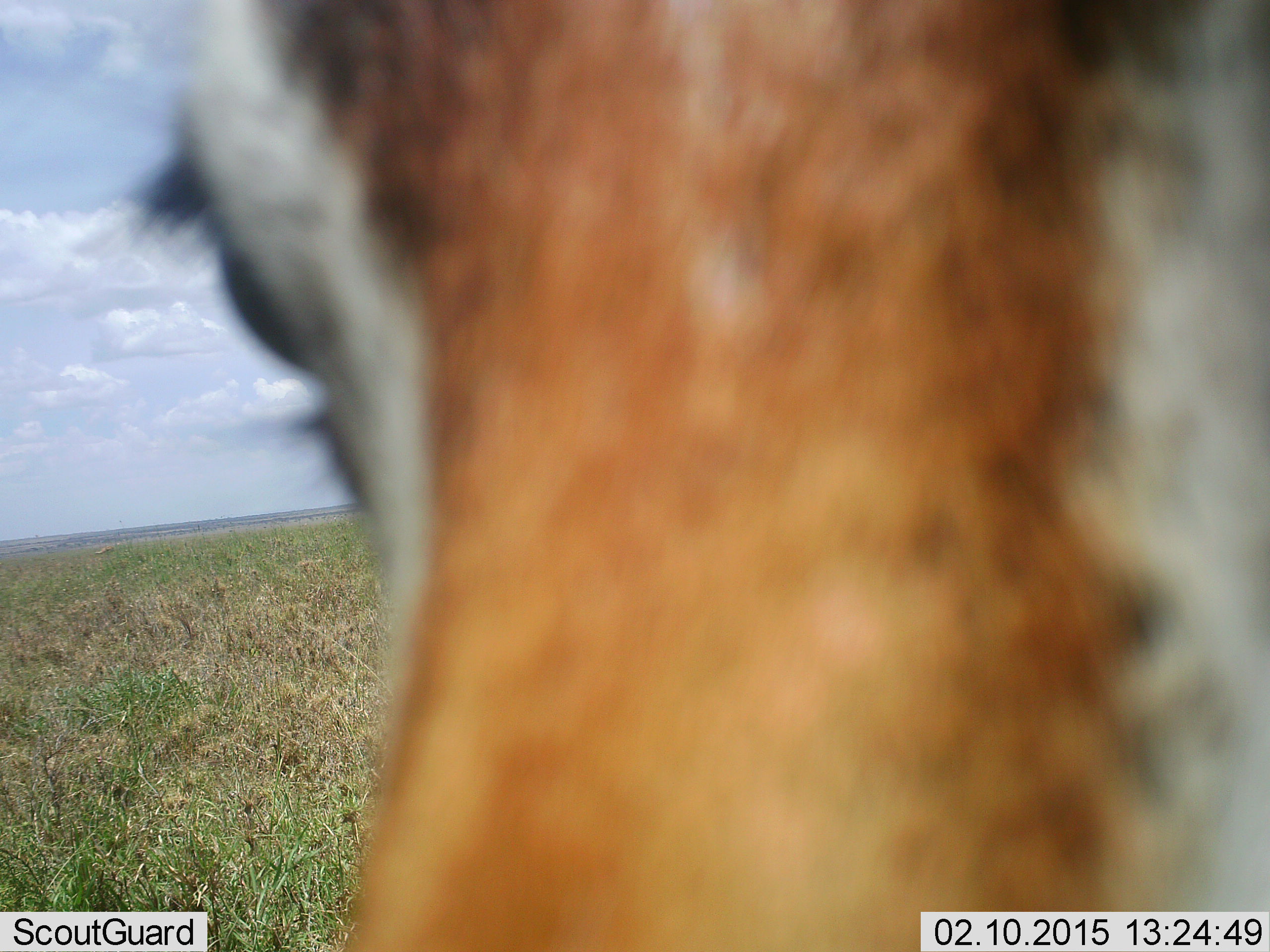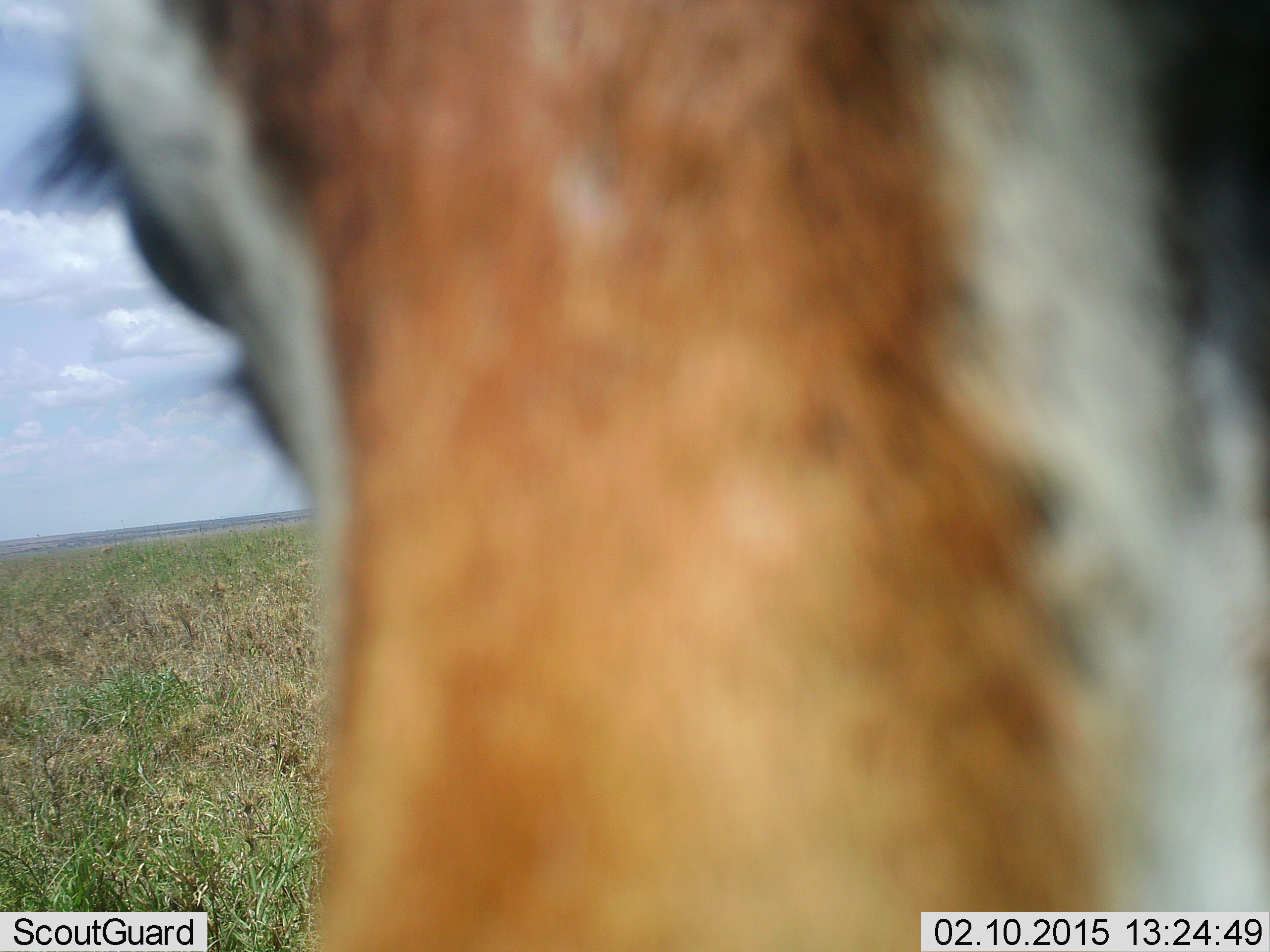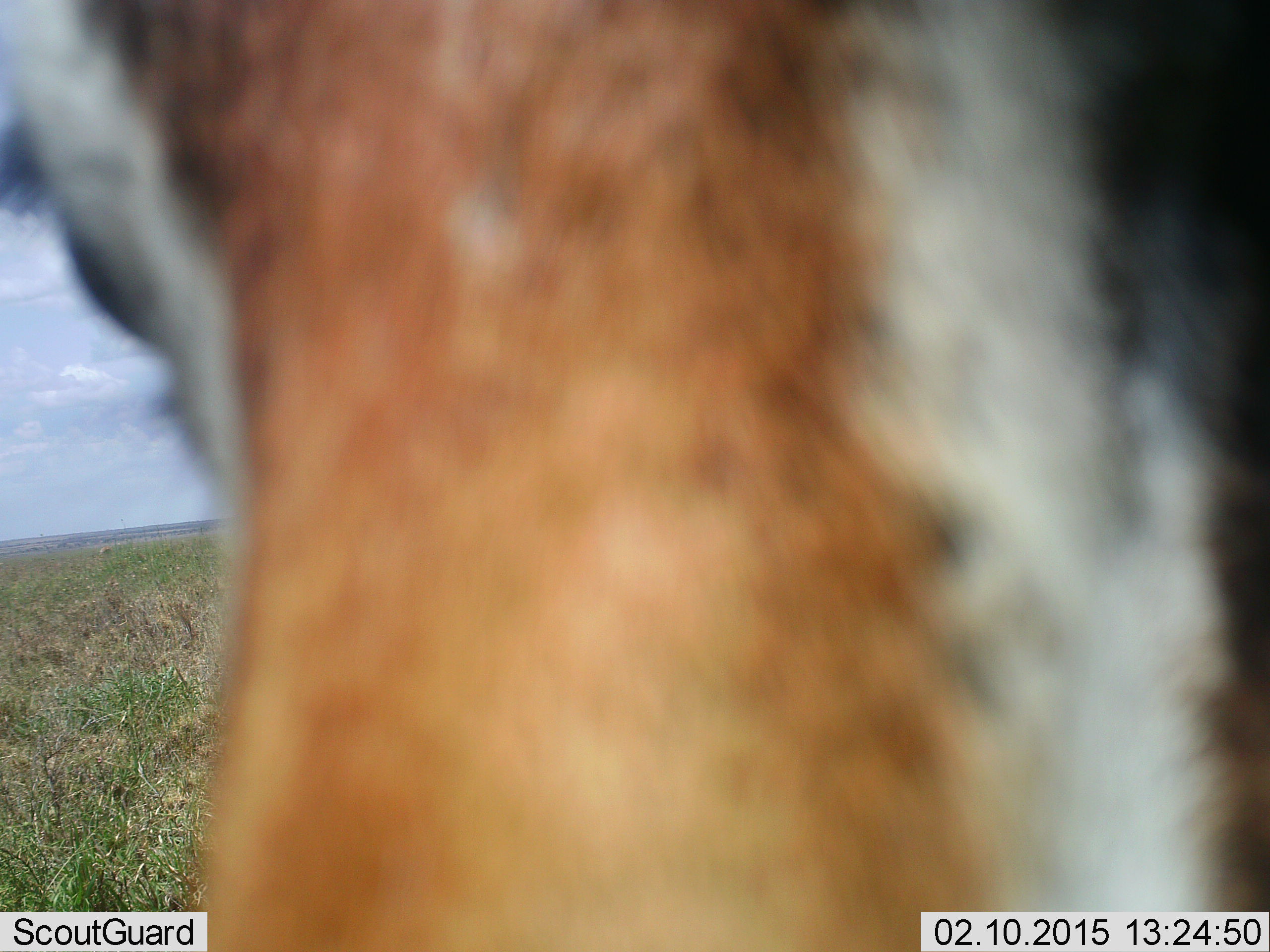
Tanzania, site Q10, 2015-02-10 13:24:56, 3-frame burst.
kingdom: Animalia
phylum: Chordata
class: Mammalia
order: Artiodactyla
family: Bovidae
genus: Eudorcas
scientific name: Eudorcas thomsonii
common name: thomson's gazelle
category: gazellethomsons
Gazellethomsons (thomson's gazelle) (Eudorcas thomsonii), count 1. Behavior (volunteer vote fractions): standing 90%, resting 0%, moving 0%, interacting 0%. Young present (vote fraction): 0%. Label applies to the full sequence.